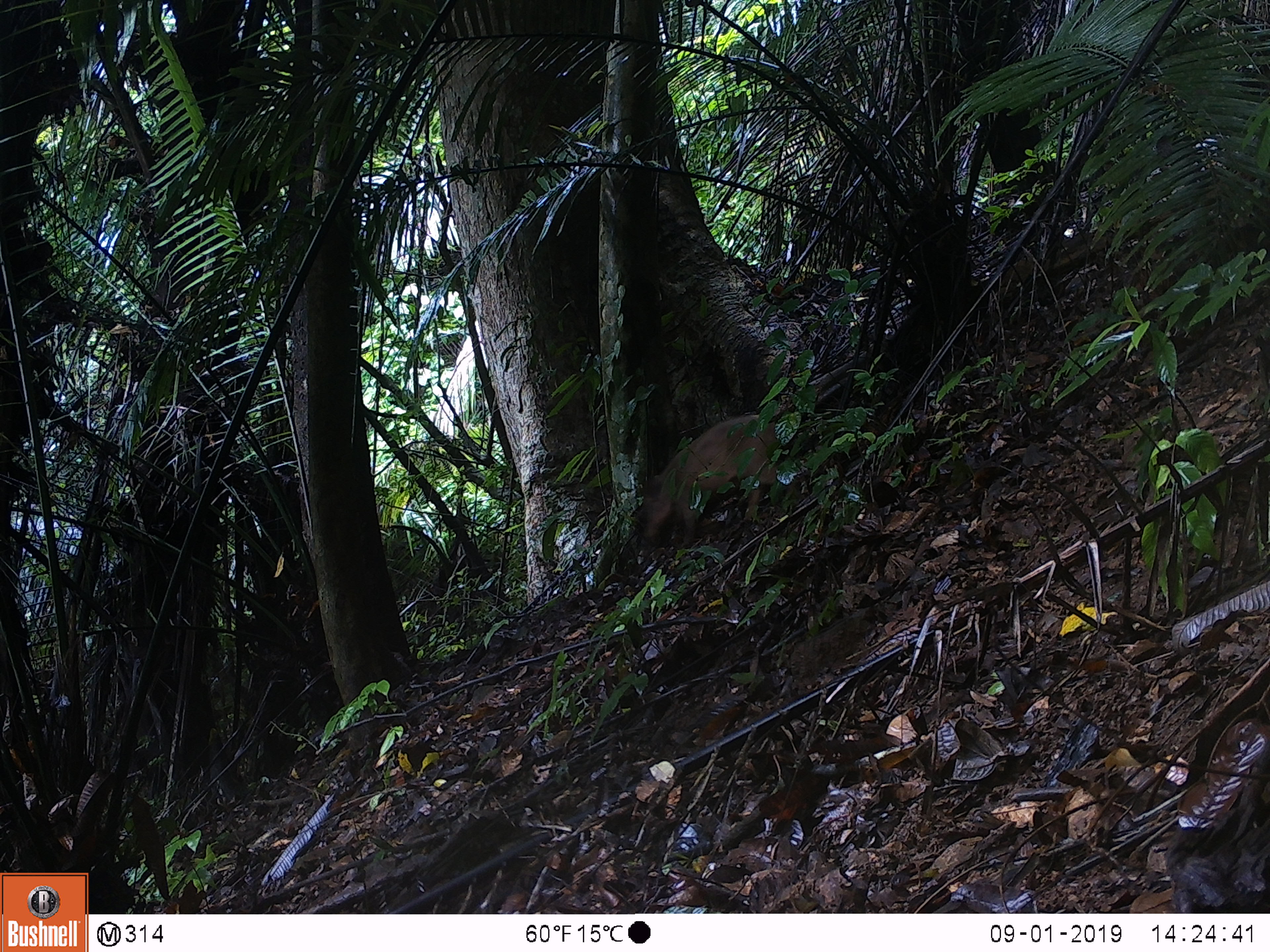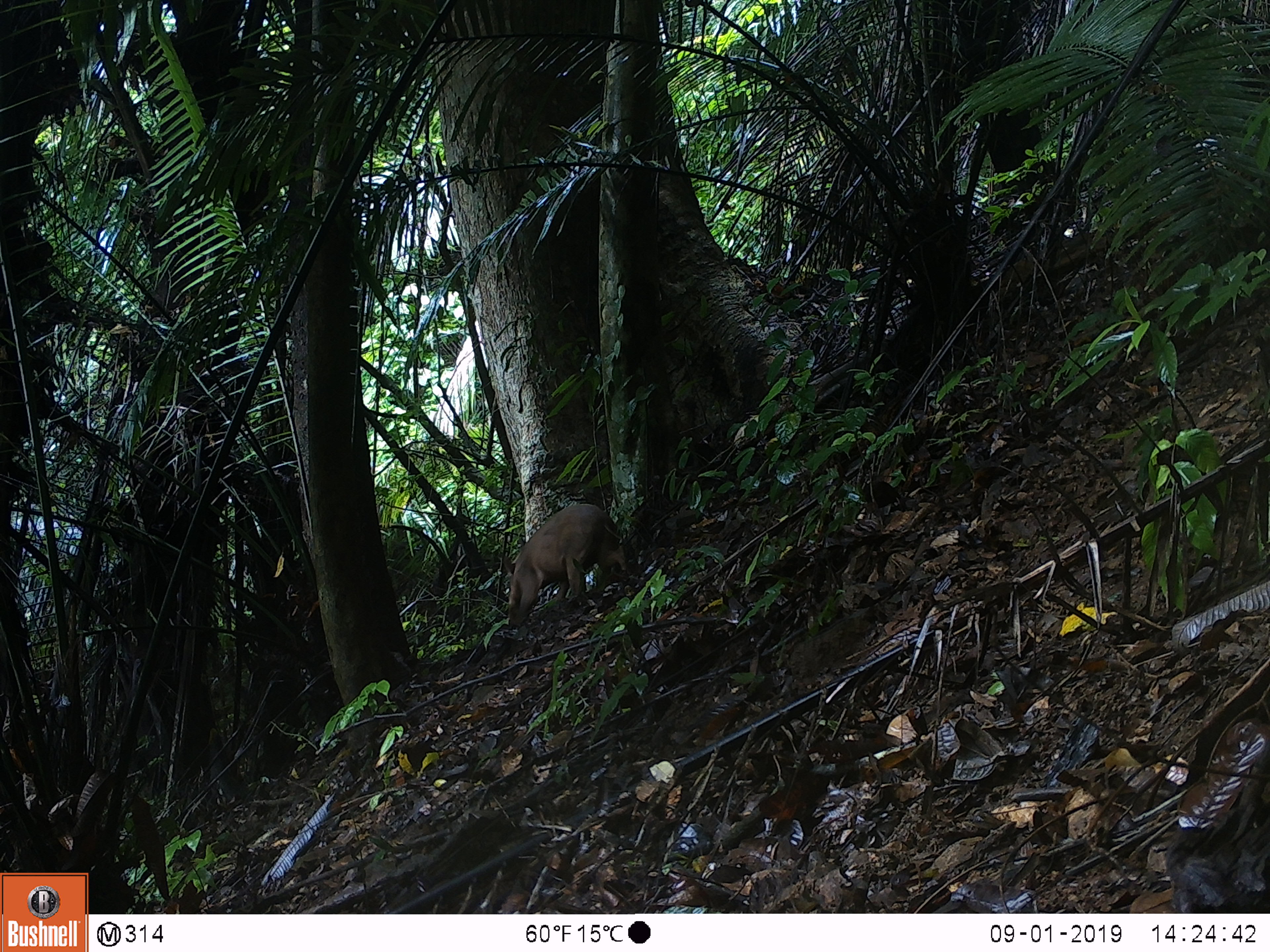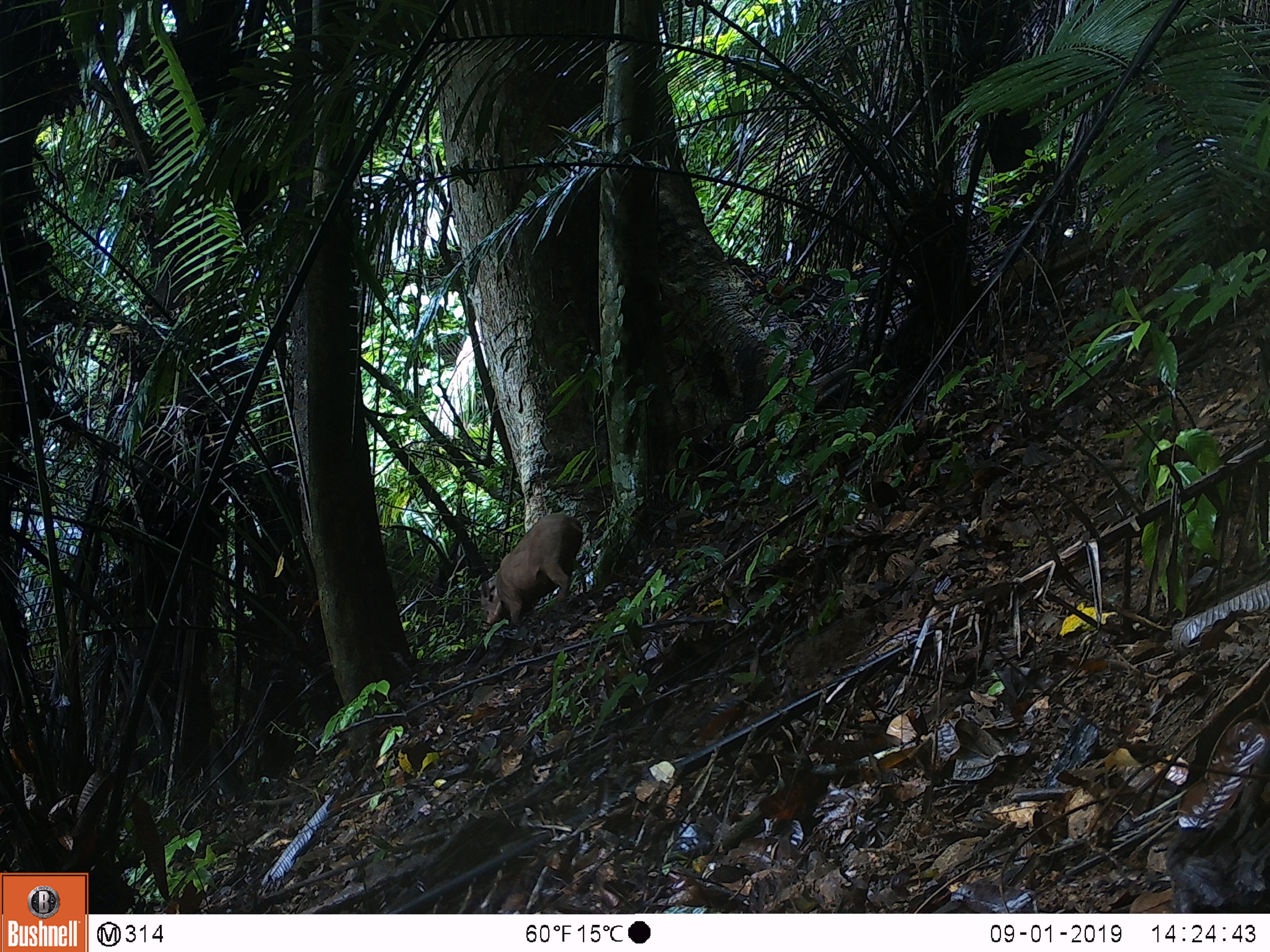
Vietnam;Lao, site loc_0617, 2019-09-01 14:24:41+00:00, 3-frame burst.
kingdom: Animalia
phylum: Chordata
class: Mammalia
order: Artiodactyla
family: Suidae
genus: Sus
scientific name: Sus scrofa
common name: eurasian wild pig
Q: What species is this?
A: Eurasian wild pig (Sus scrofa).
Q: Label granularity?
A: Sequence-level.